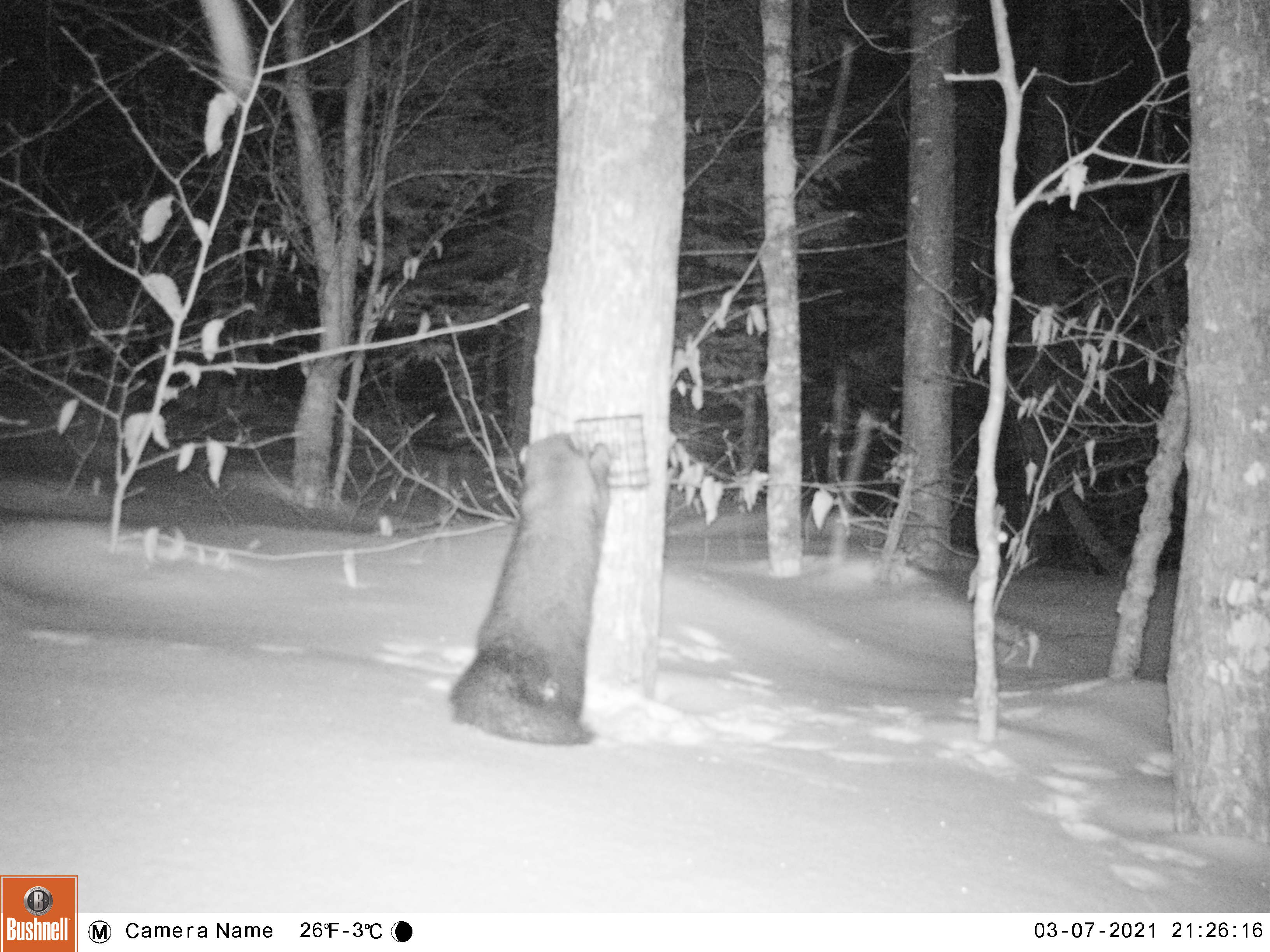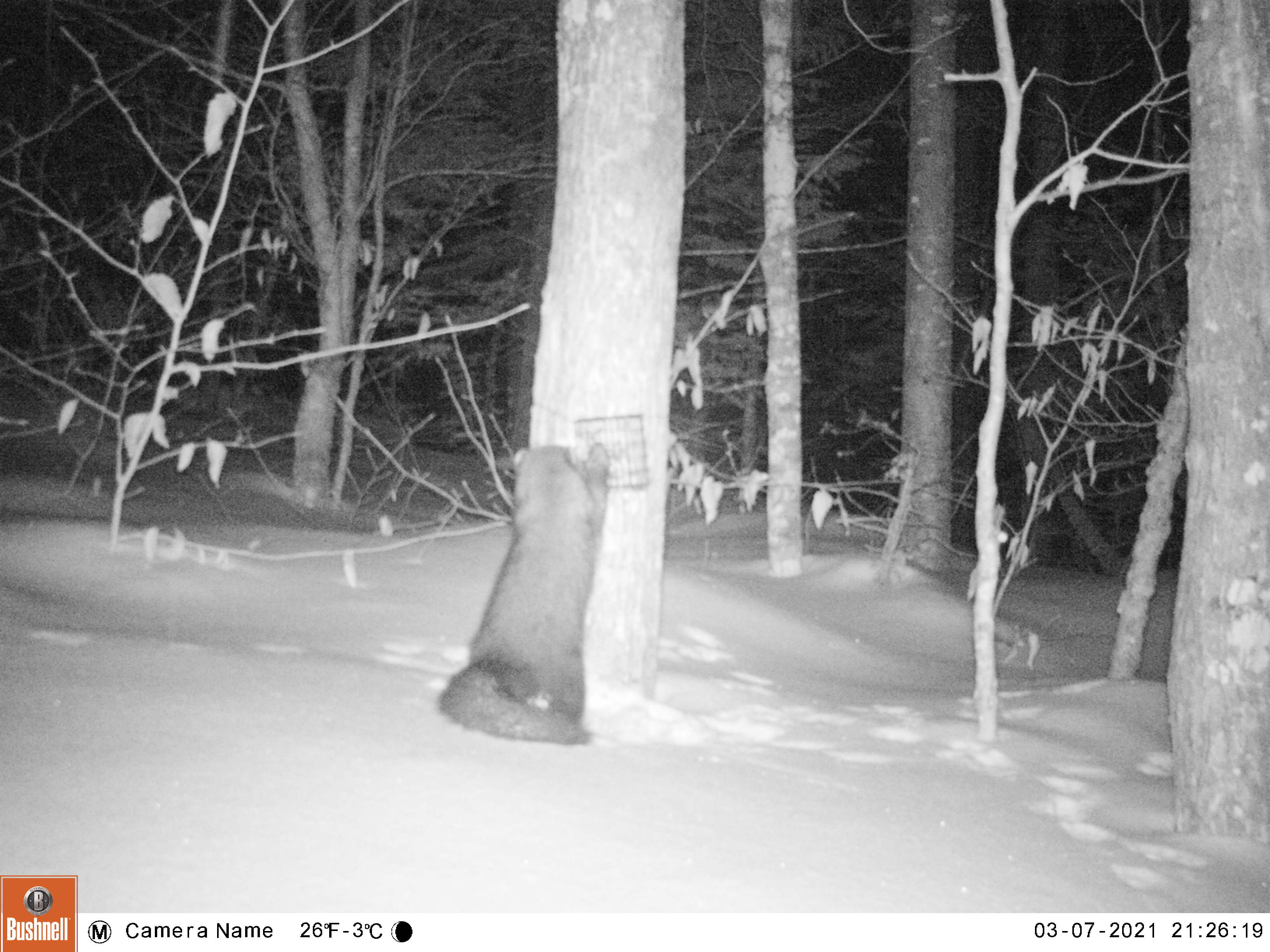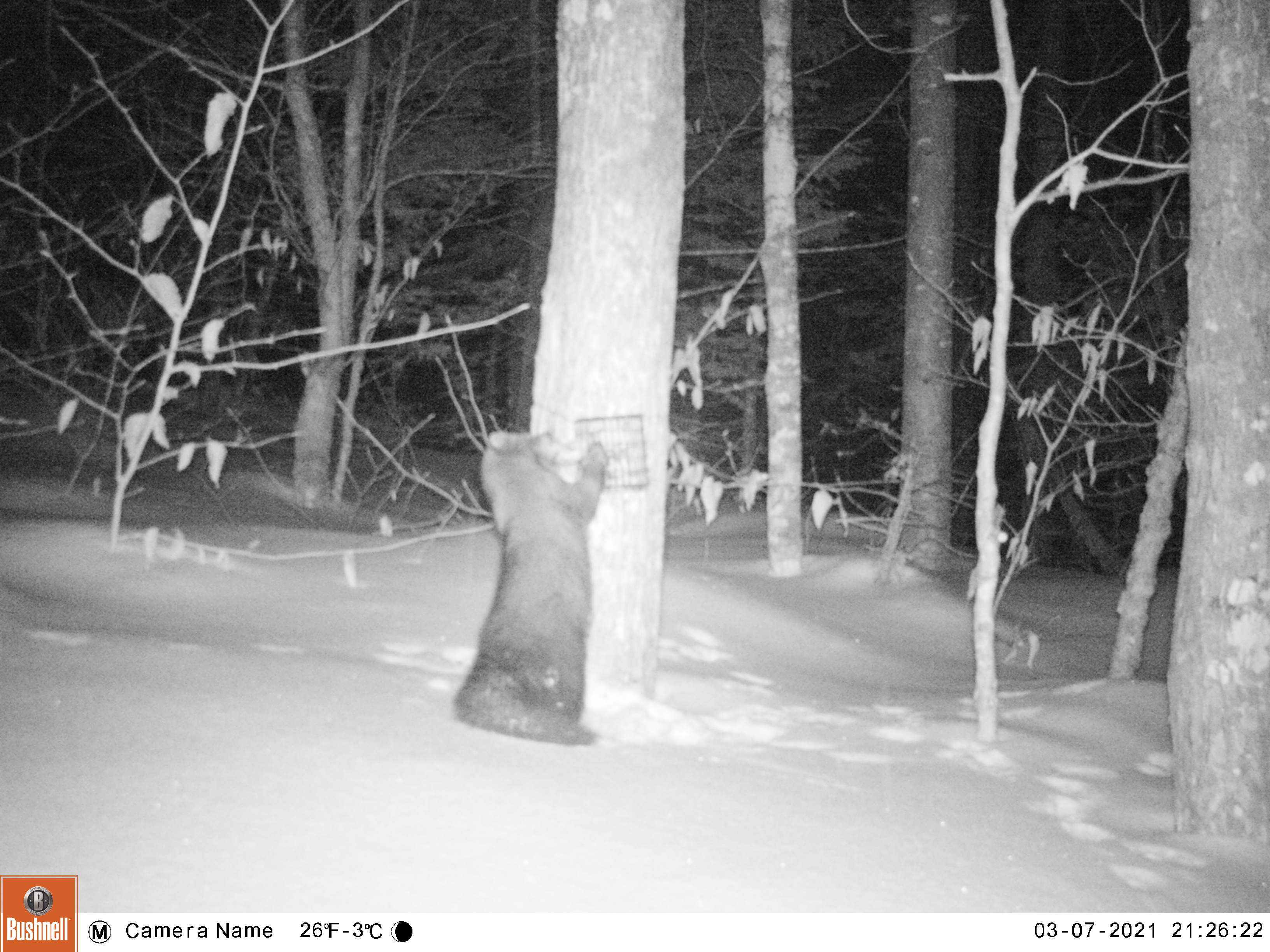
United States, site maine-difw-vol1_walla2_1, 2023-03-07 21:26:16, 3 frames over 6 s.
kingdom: Animalia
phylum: Chordata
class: Mammalia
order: Carnivora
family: Mustelidae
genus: Pekania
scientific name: Pekania pennanti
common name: fisher